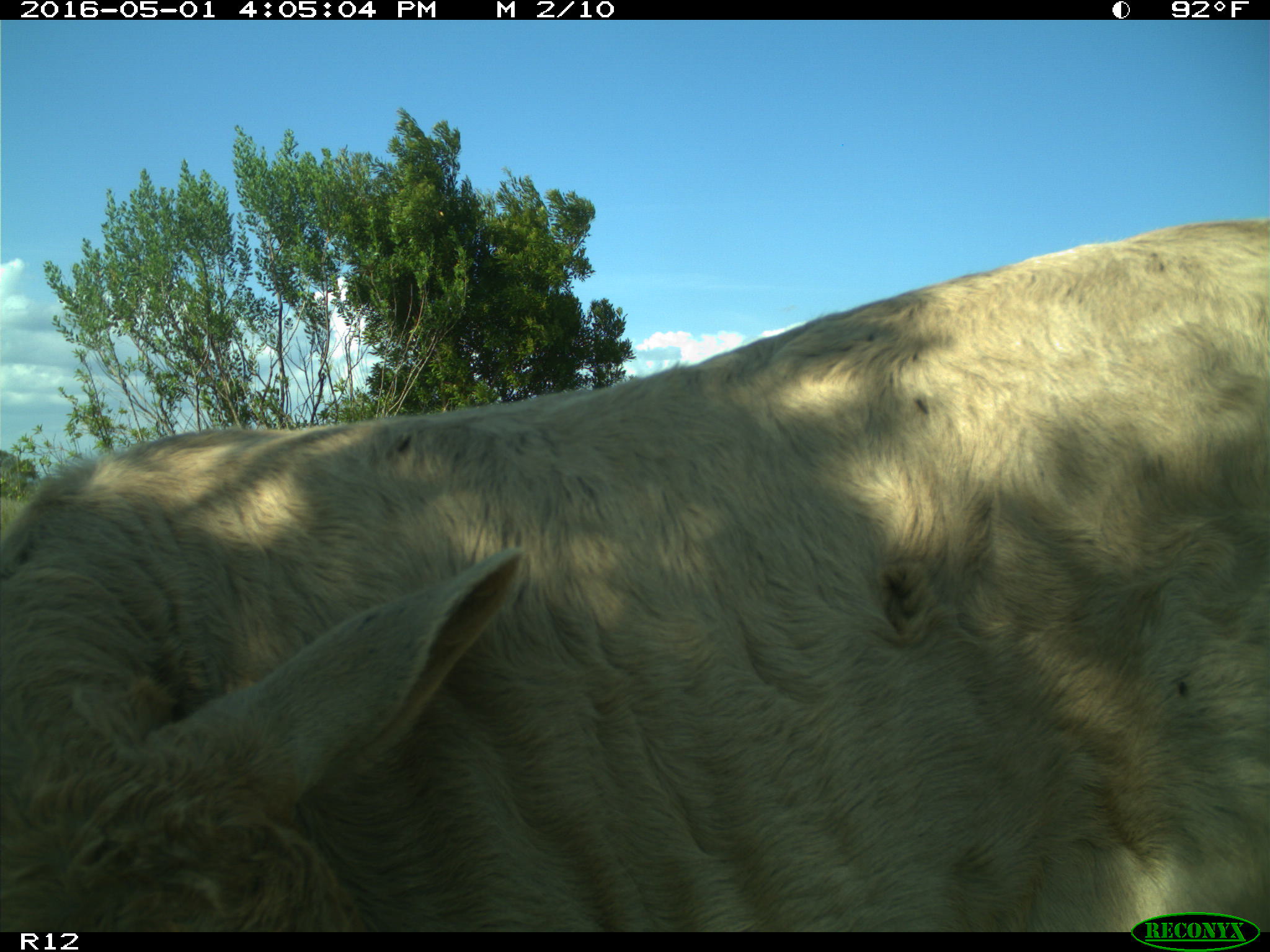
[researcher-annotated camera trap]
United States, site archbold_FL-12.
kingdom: Animalia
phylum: Chordata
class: Mammalia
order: Artiodactyla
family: Bovidae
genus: Bos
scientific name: Bos taurus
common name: domestic cow